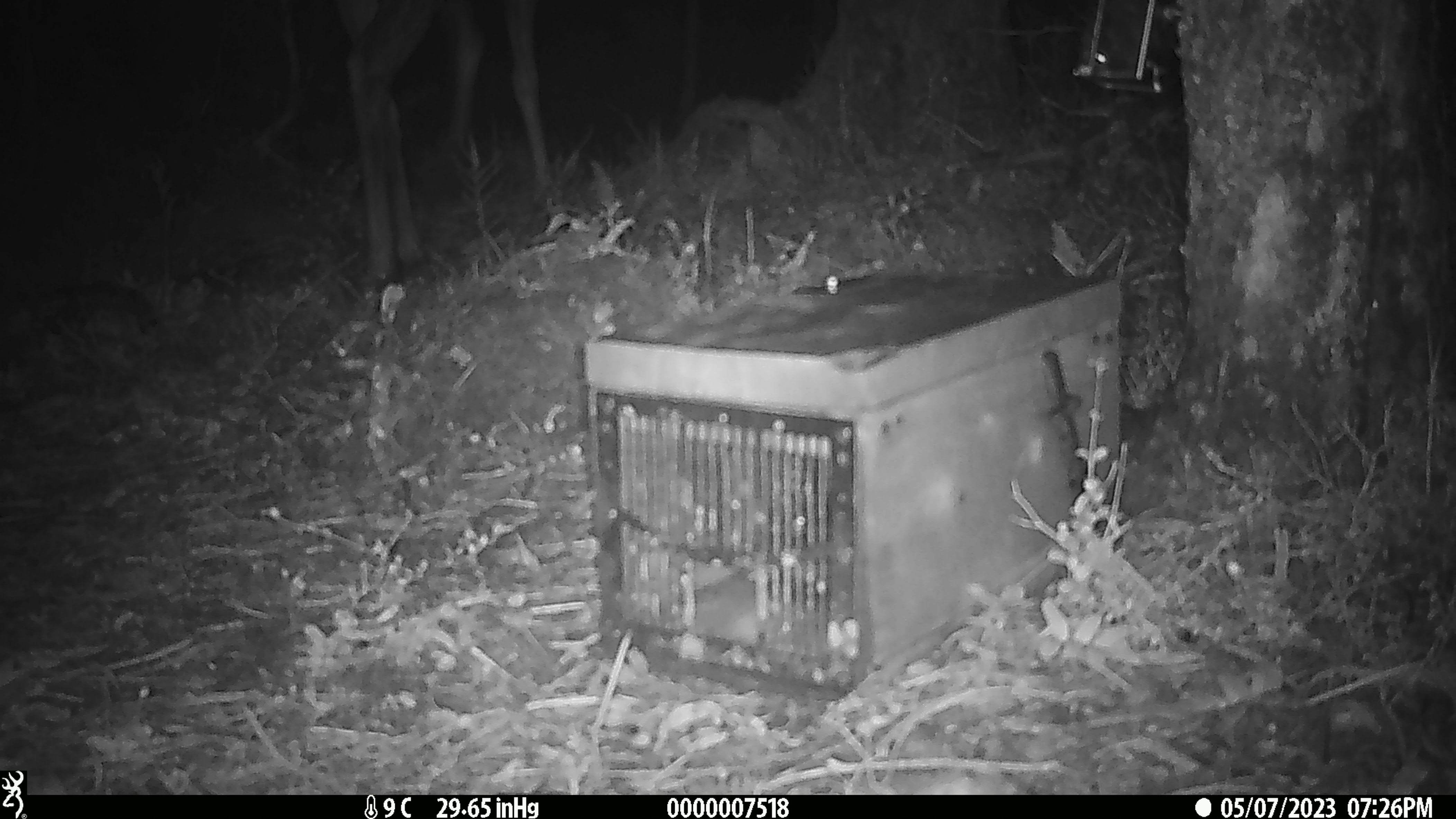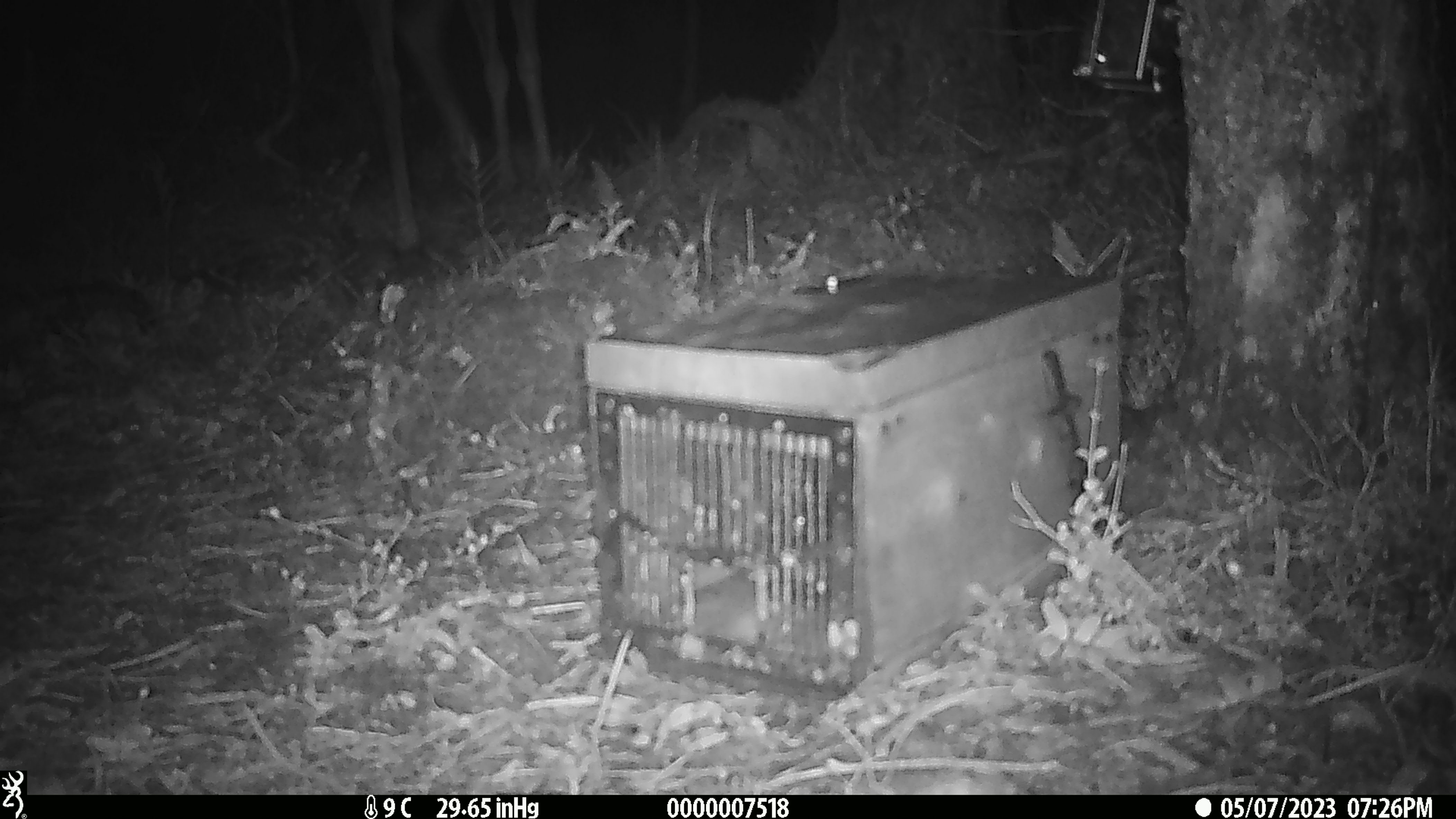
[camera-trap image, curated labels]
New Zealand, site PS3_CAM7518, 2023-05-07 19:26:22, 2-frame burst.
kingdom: Animalia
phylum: Chordata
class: Mammalia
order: Artiodactyla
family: Cervidae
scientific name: Cervidae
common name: deer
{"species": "deer (Cervidae)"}